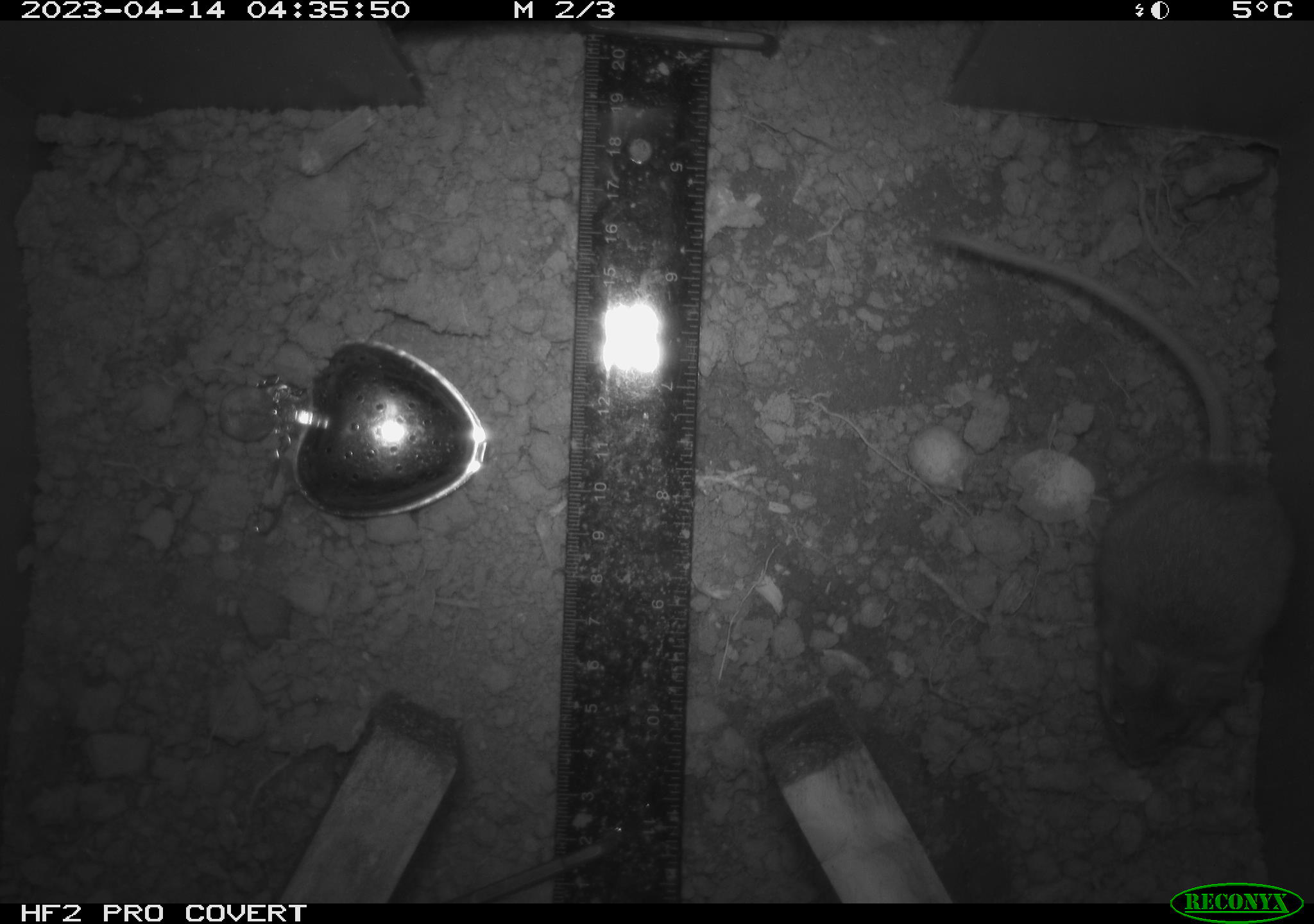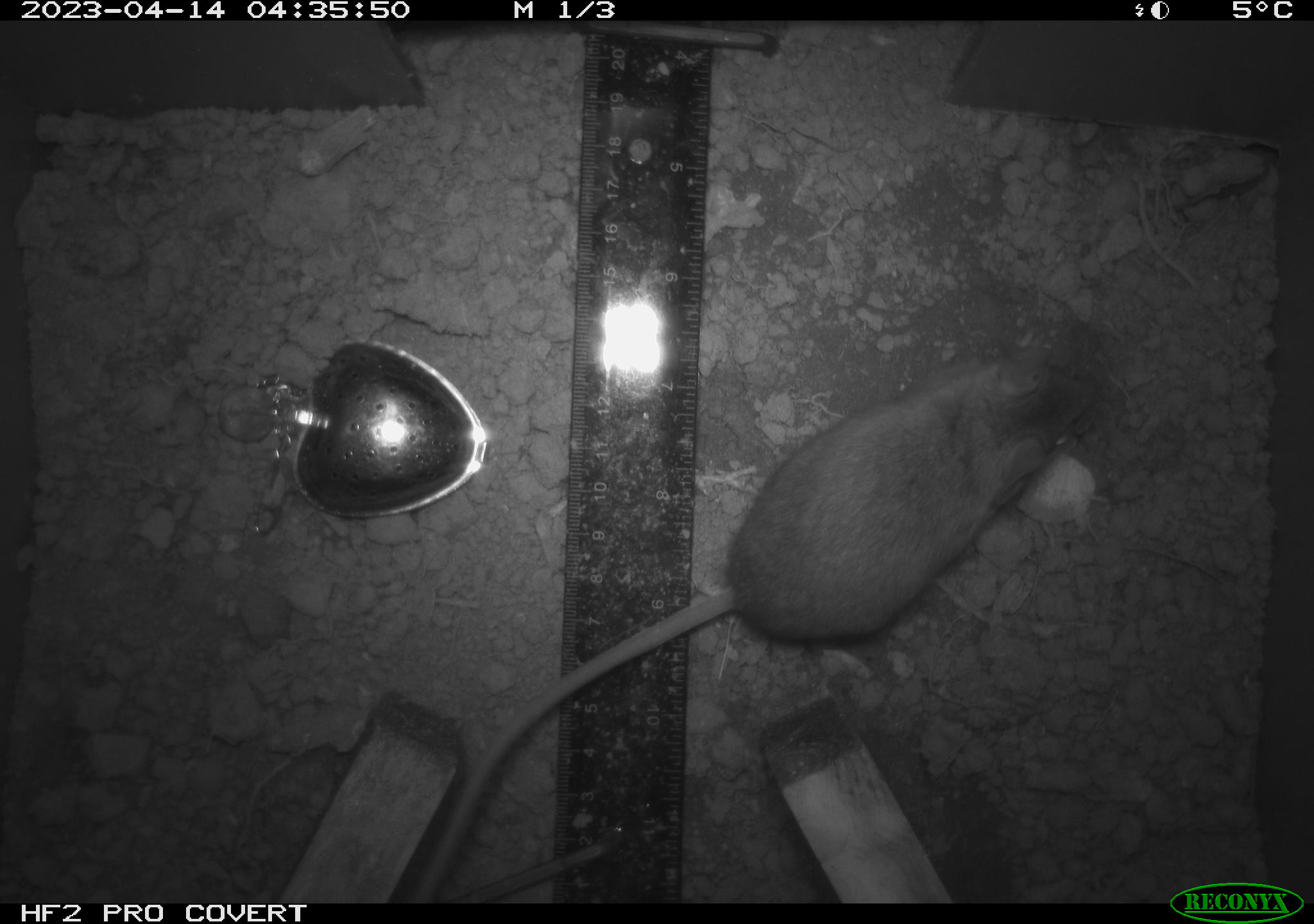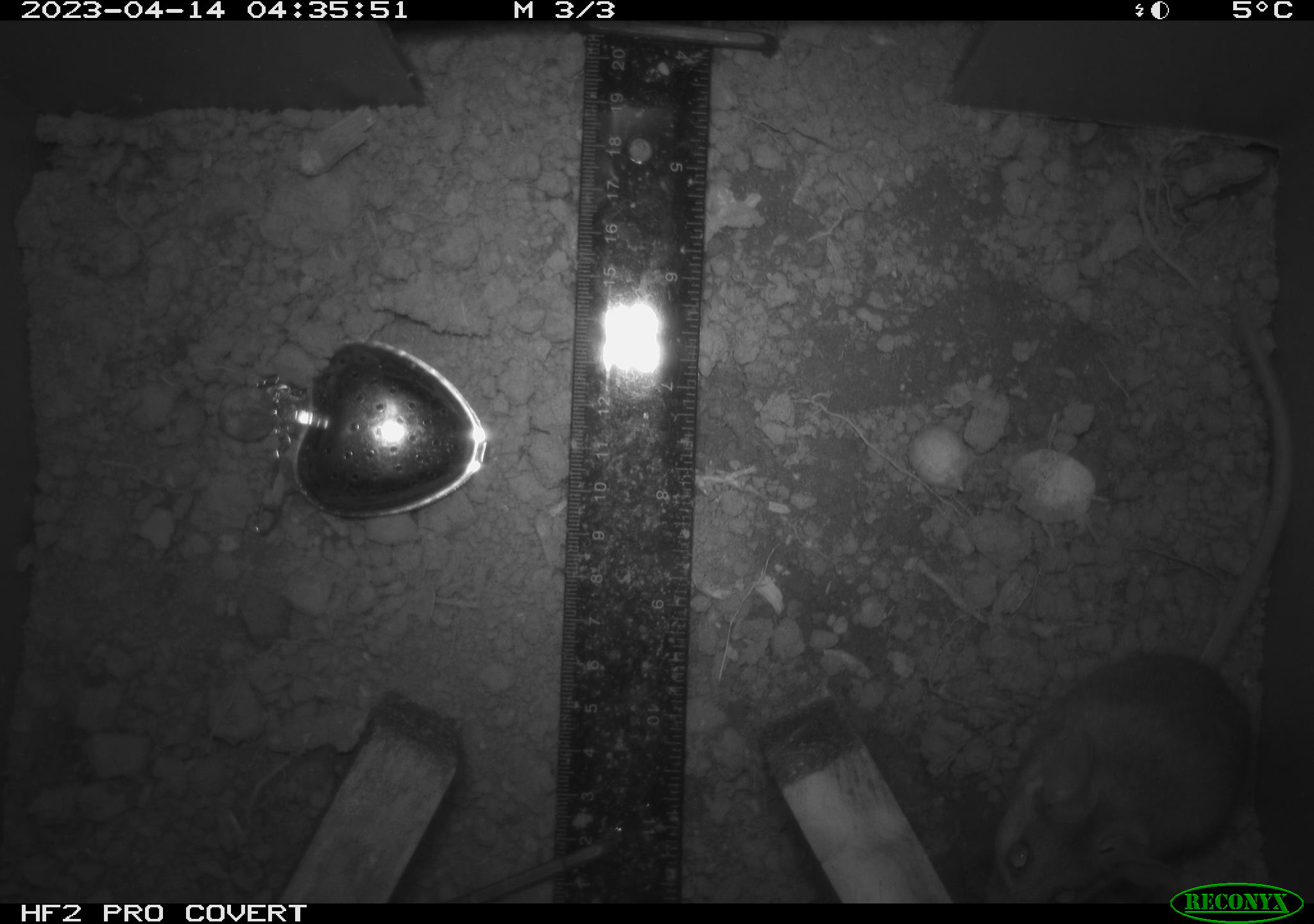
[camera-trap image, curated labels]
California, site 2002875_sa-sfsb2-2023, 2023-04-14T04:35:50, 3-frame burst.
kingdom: Animalia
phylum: Chordata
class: Mammalia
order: Rodentia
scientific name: Rodentia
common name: mouse species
Mouse species (Rodentia).